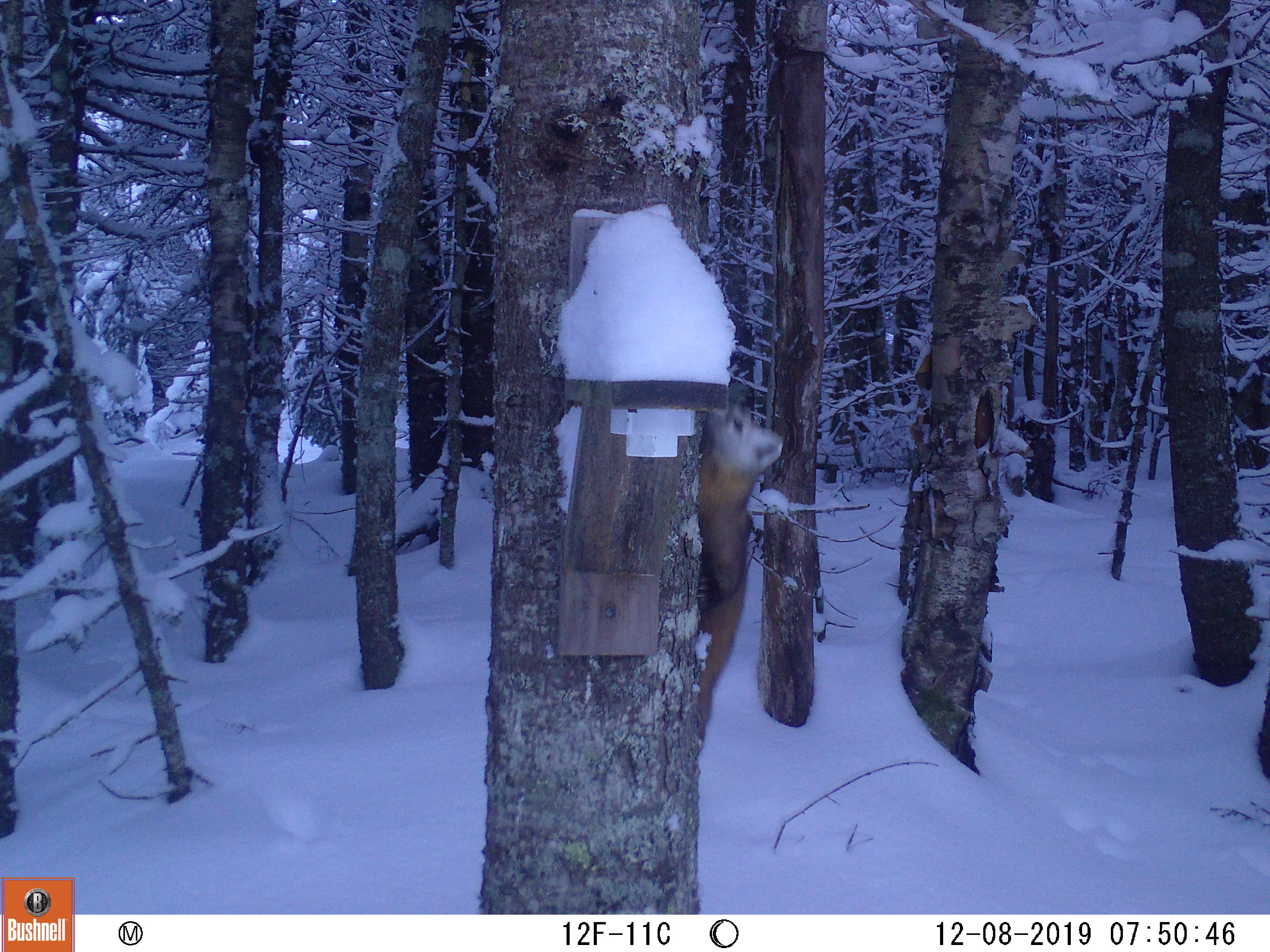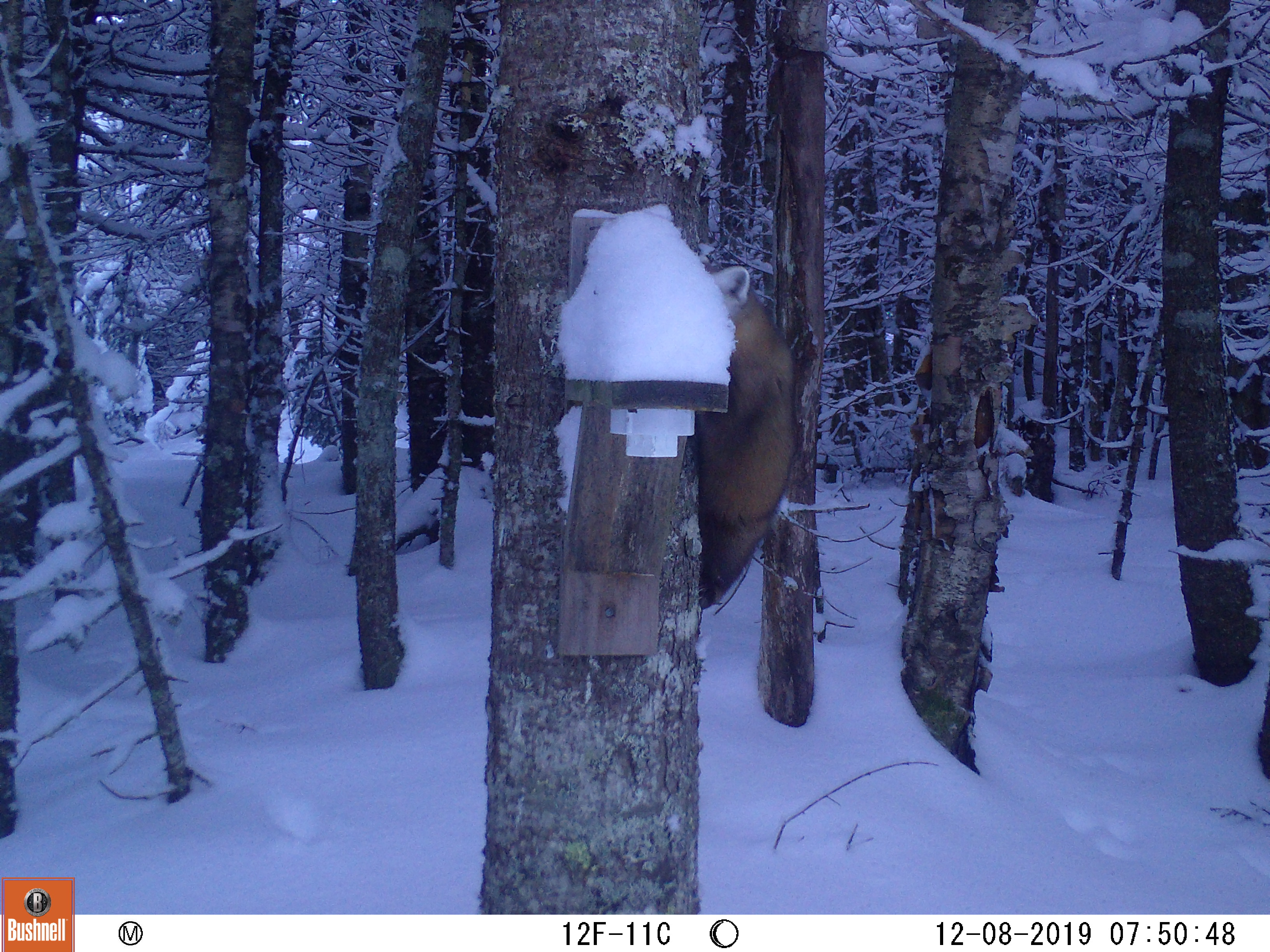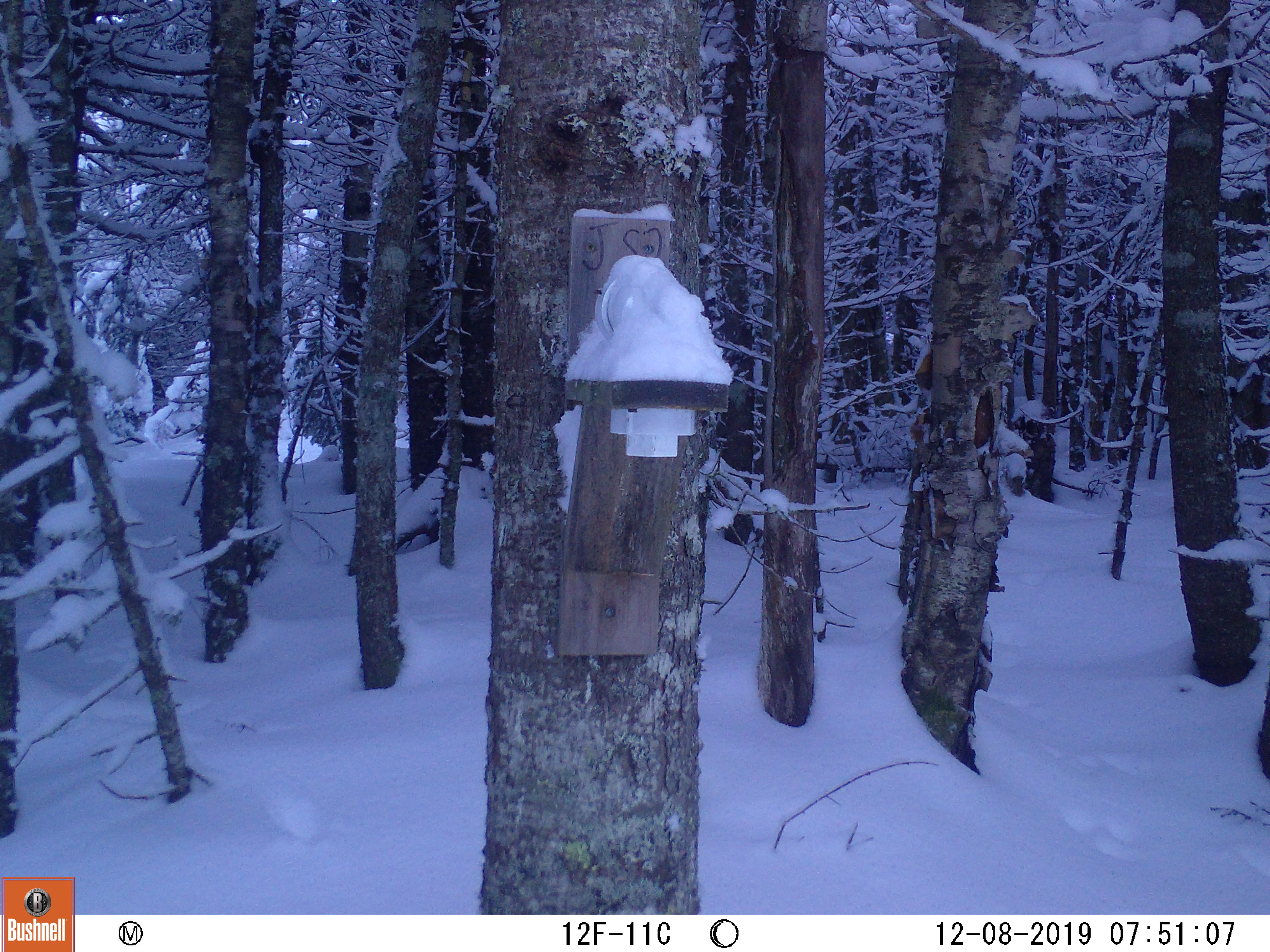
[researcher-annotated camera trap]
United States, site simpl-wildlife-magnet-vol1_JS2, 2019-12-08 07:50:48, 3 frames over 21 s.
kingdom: Animalia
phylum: Chordata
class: Mammalia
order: Carnivora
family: Mustelidae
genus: Martes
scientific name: Martes americana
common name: american marten